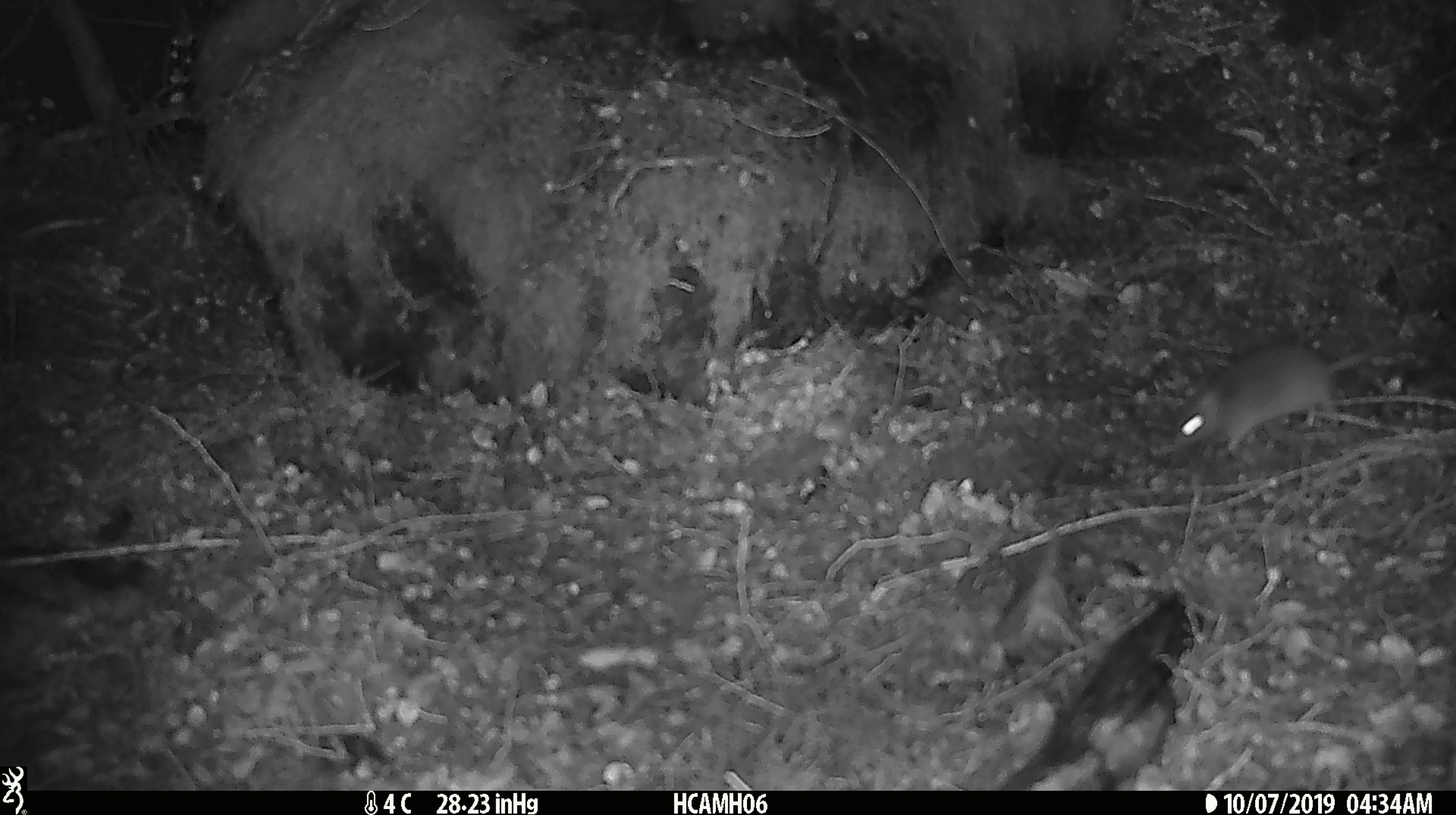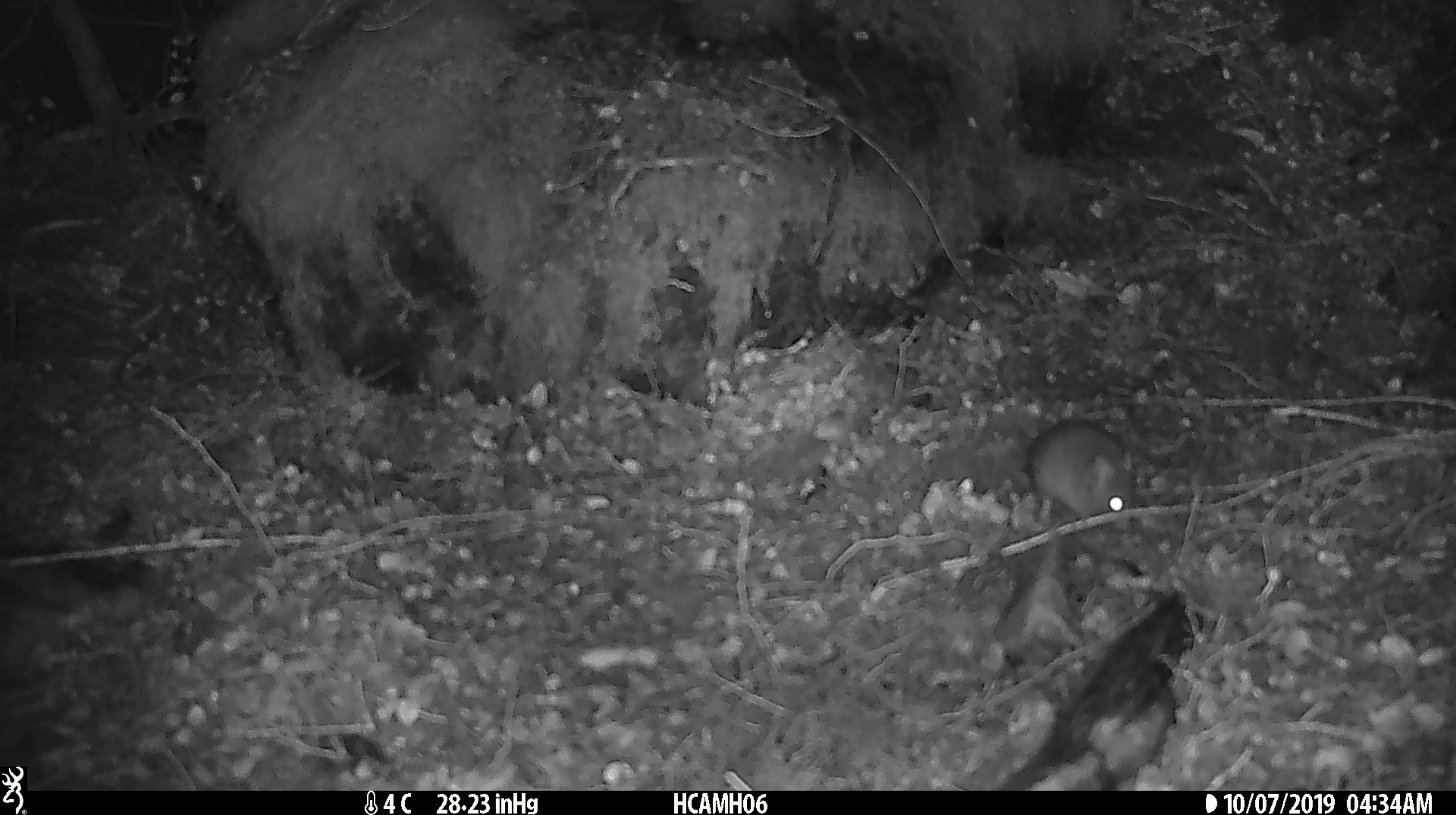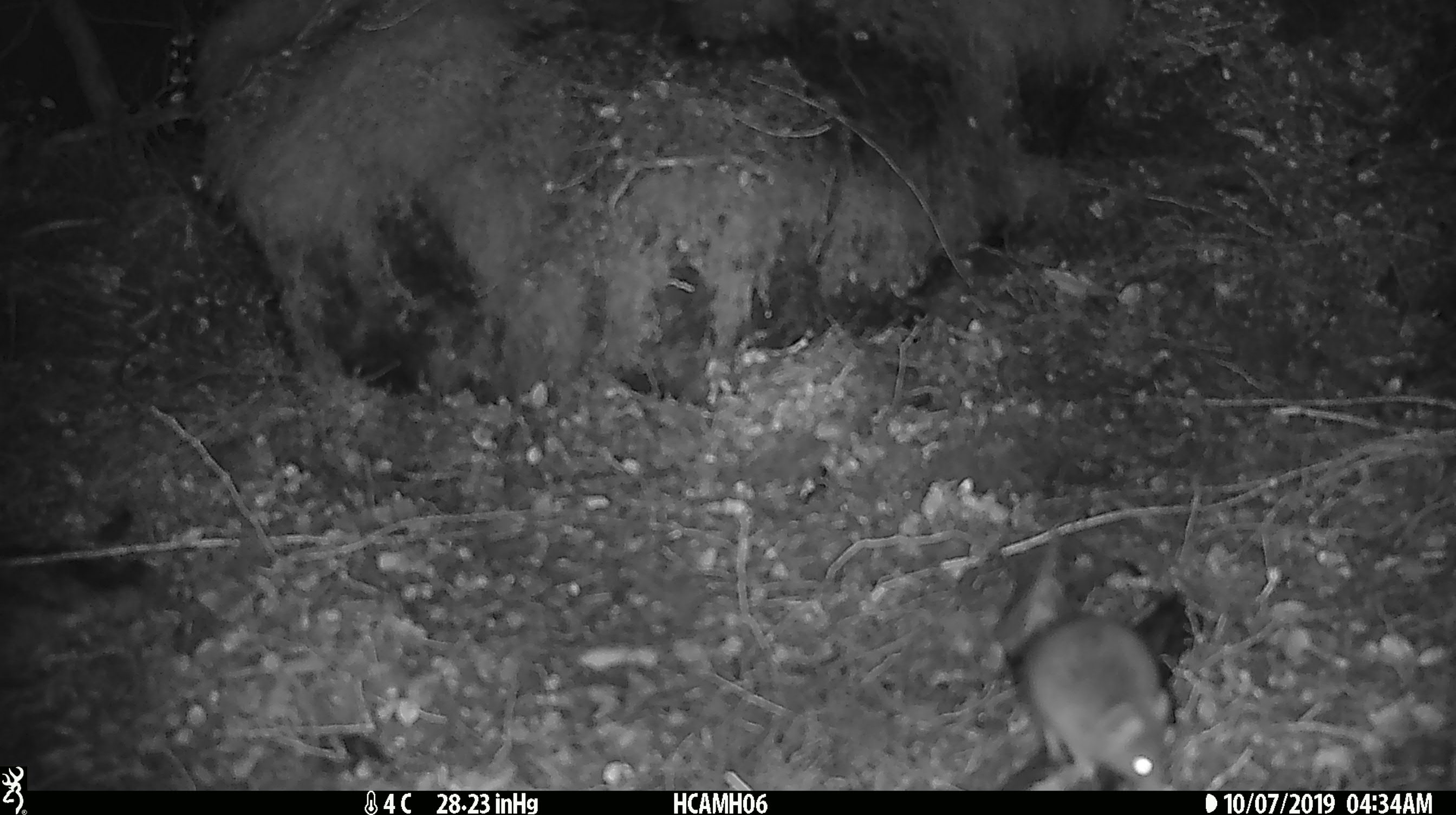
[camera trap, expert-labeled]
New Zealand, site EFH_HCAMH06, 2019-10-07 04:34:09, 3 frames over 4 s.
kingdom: Animalia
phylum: Chordata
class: Mammalia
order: Rodentia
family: Muridae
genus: Mus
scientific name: Mus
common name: mouse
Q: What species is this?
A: Mouse (Mus).